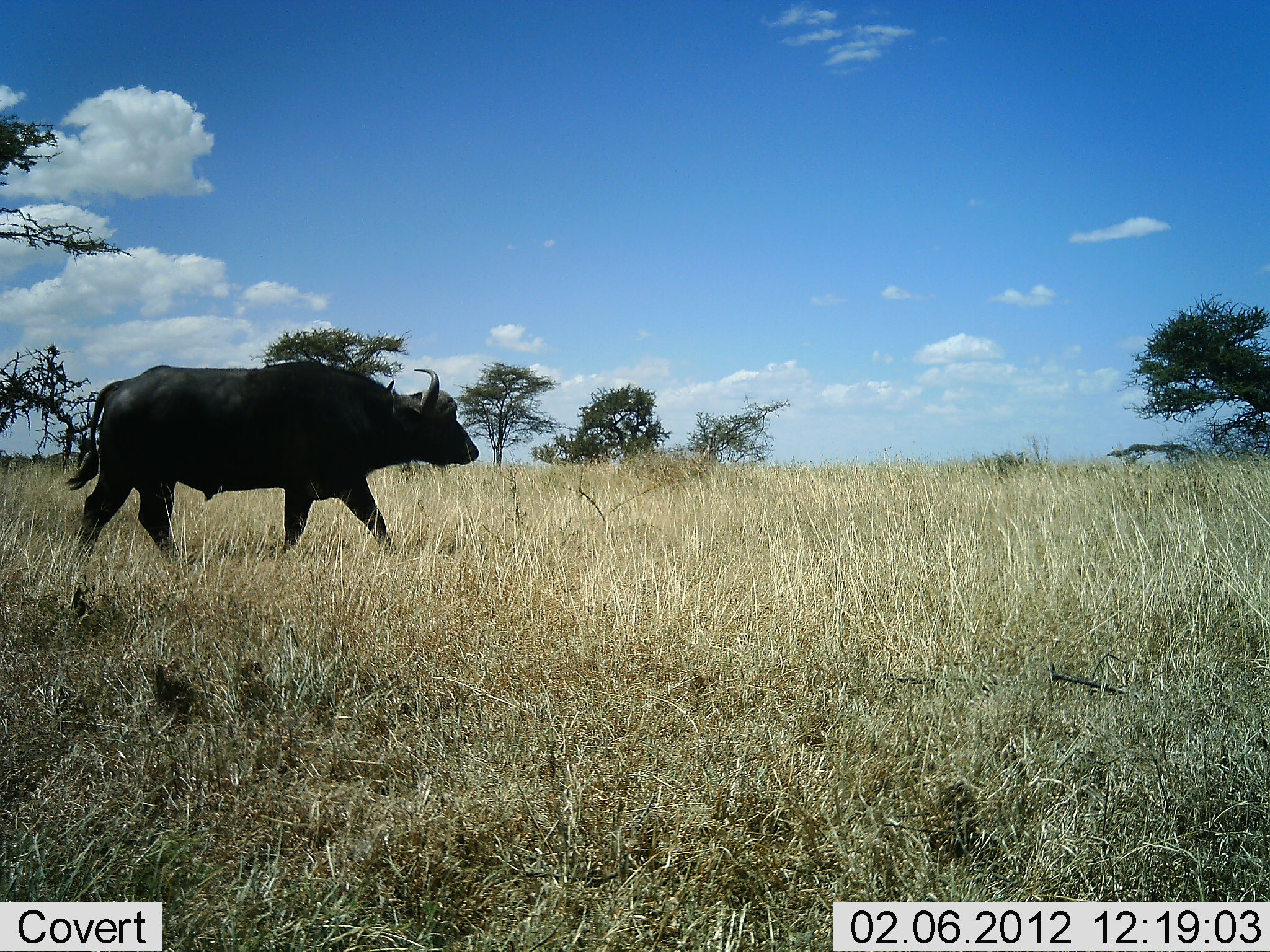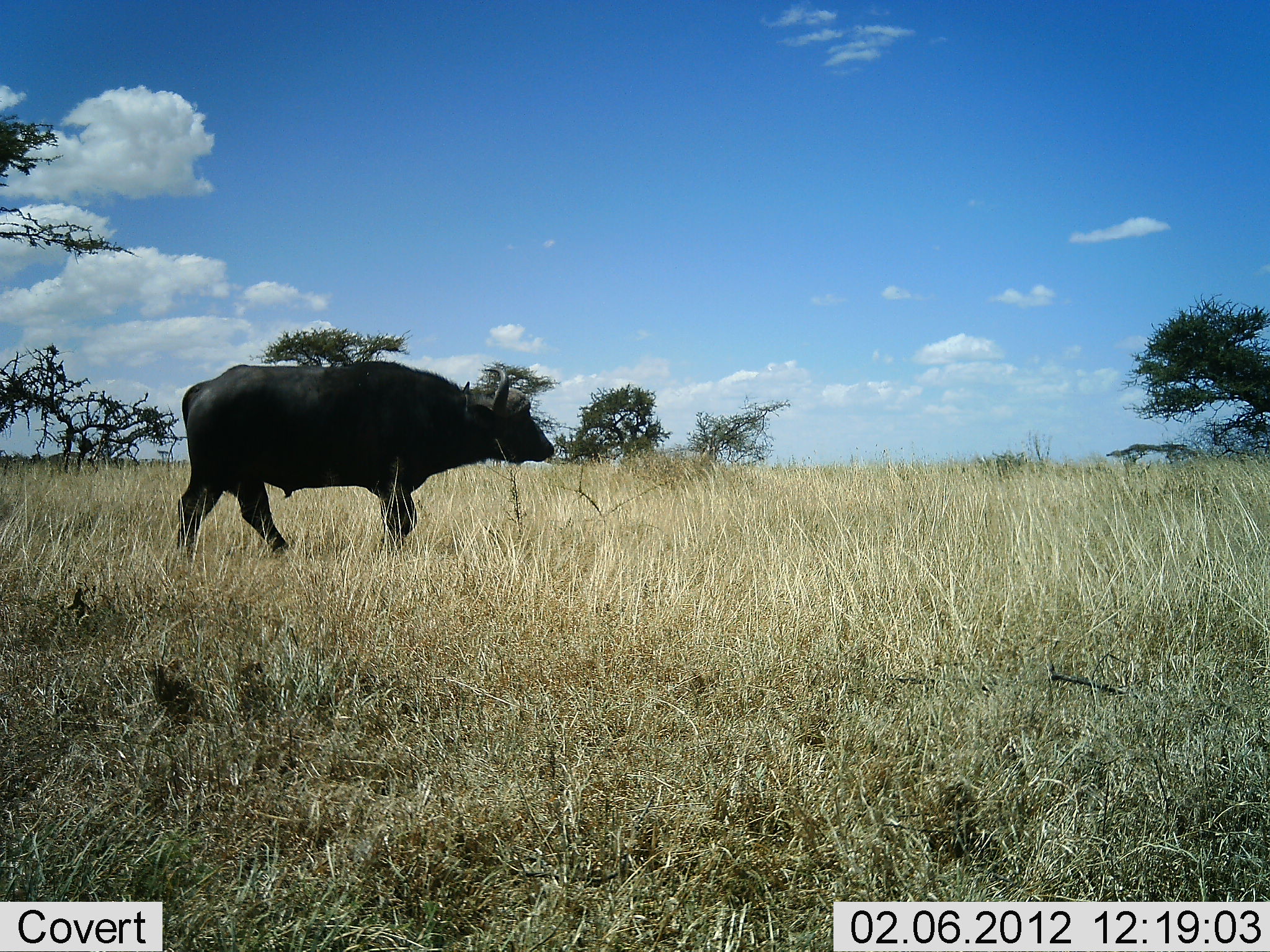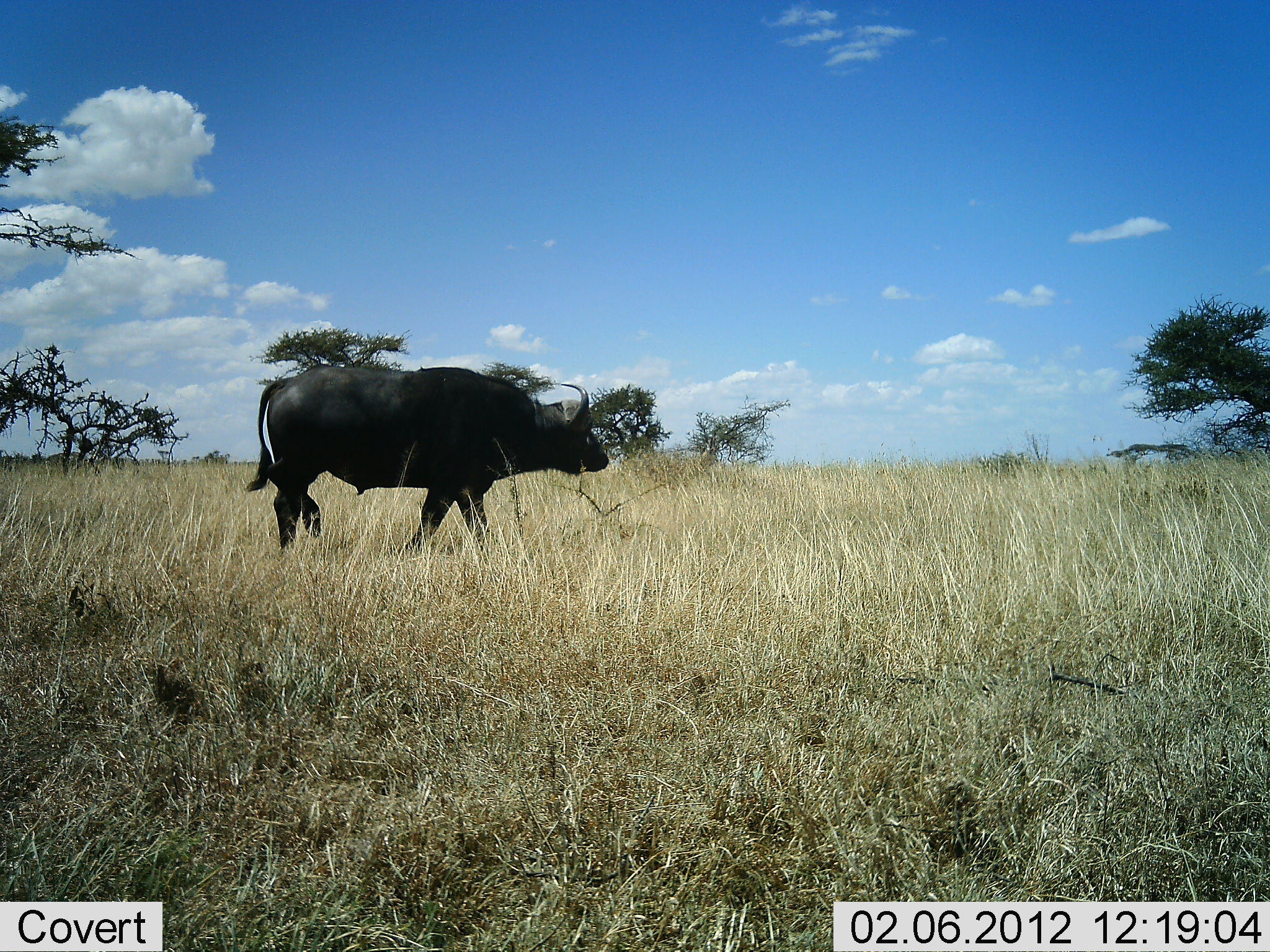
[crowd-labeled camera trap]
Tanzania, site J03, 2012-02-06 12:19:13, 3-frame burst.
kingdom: Animalia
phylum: Chordata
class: Mammalia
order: Artiodactyla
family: Bovidae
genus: Syncerus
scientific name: Syncerus caffer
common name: cape buffalo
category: buffalo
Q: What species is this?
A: Buffalo (cape buffalo) (Syncerus caffer).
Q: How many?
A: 1.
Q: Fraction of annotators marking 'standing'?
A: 17%.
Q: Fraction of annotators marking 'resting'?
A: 0%.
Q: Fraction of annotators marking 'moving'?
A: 89%.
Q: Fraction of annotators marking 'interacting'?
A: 0%.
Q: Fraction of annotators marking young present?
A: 0%.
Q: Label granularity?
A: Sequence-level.